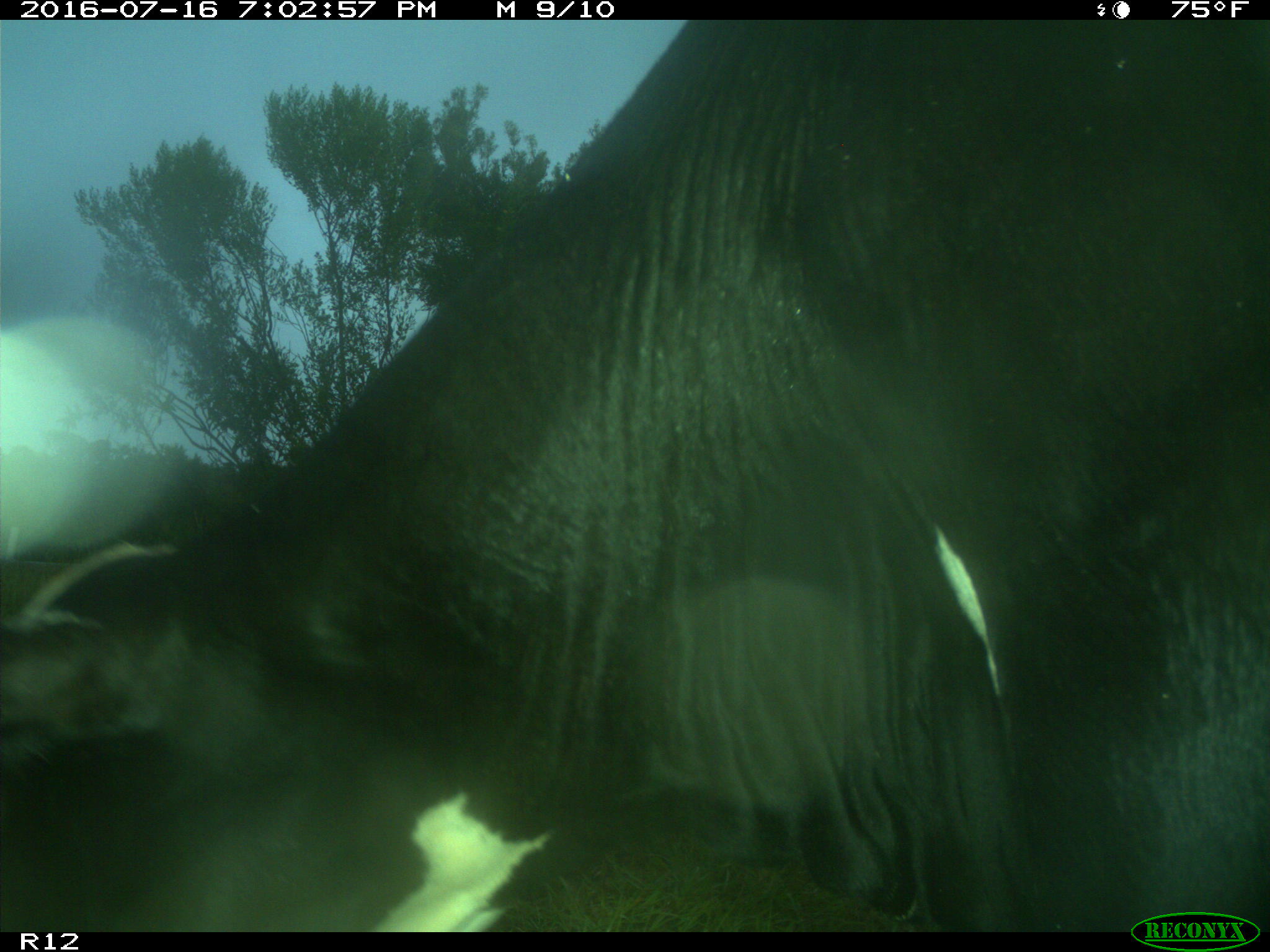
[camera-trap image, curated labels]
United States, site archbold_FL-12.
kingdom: Animalia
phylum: Chordata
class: Mammalia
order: Artiodactyla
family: Bovidae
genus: Bos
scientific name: Bos taurus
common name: domestic cow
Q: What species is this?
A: Bos taurus (domestic cow).